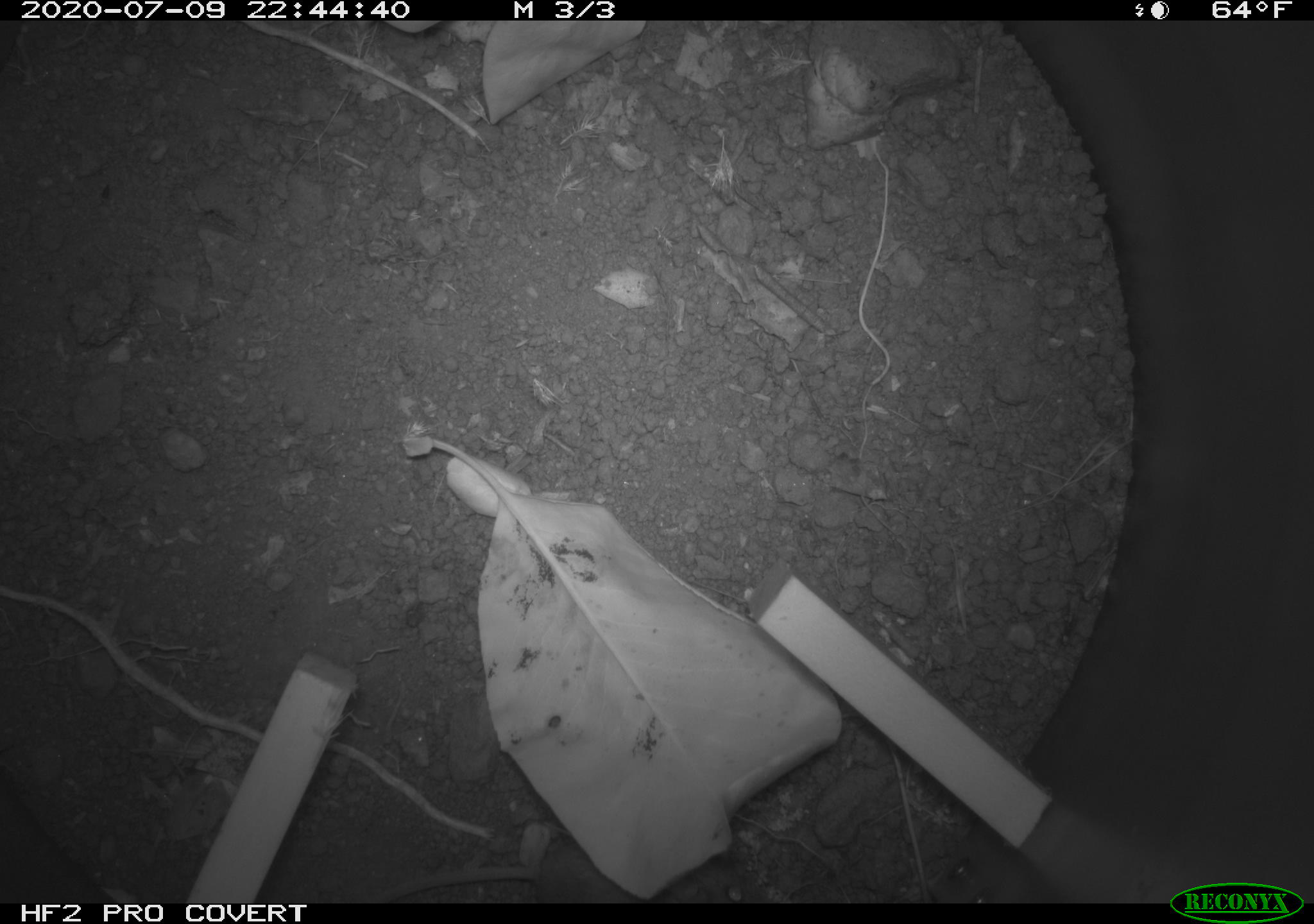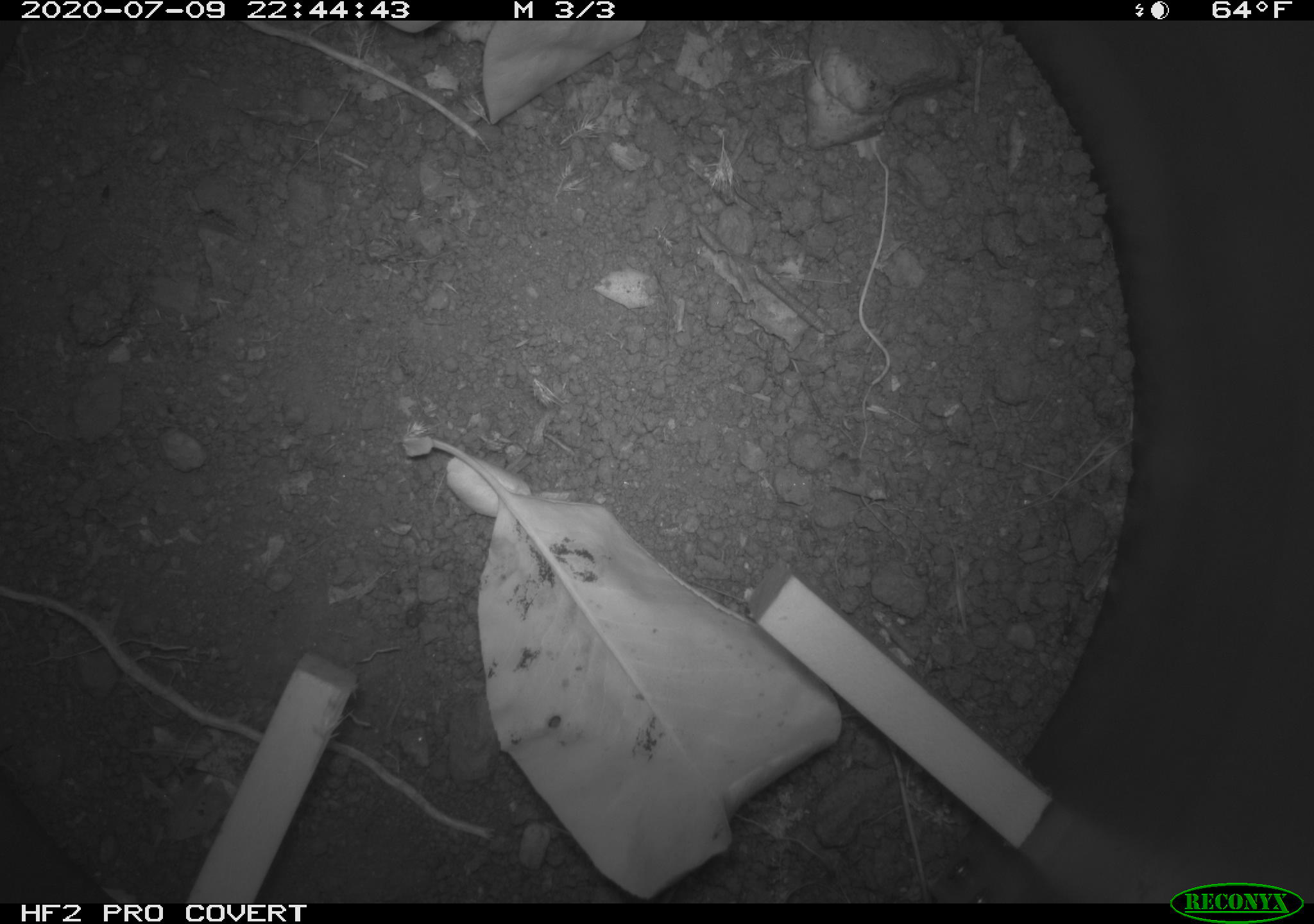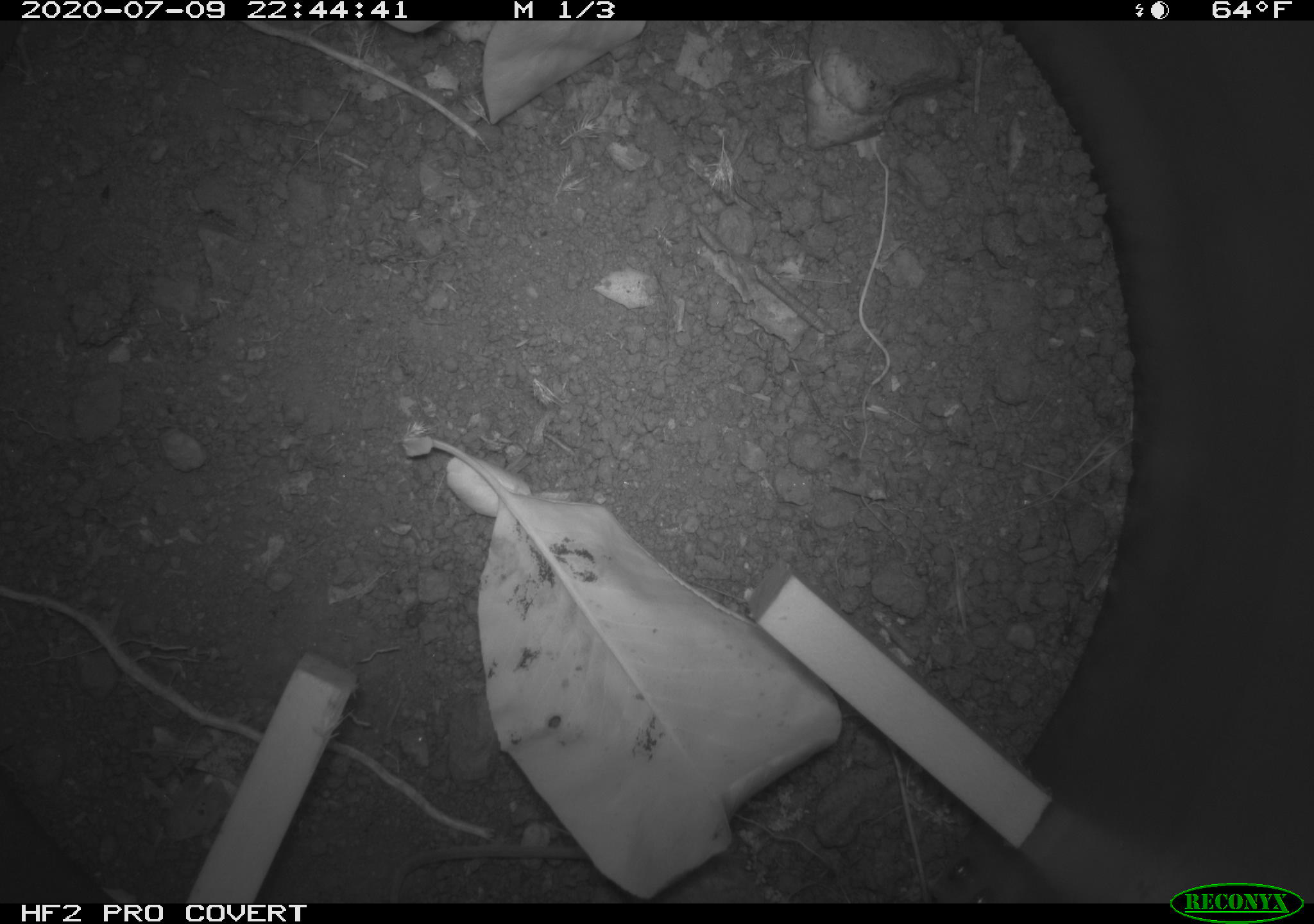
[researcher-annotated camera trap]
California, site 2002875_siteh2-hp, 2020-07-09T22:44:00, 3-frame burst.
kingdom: Animalia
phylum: Chordata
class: Mammalia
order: Rodentia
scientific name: Rodentia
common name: rodent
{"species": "rodent (Rodentia)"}